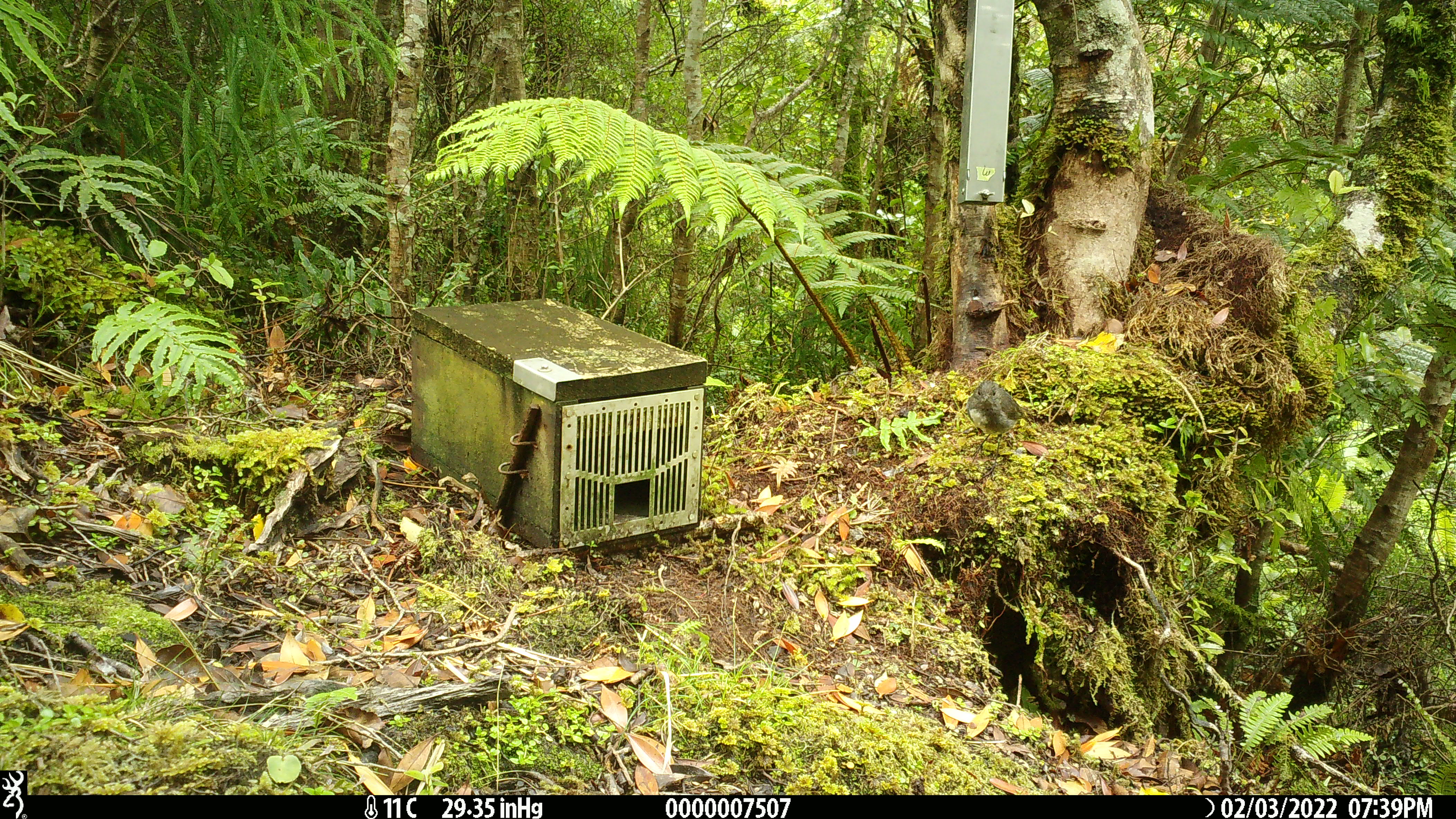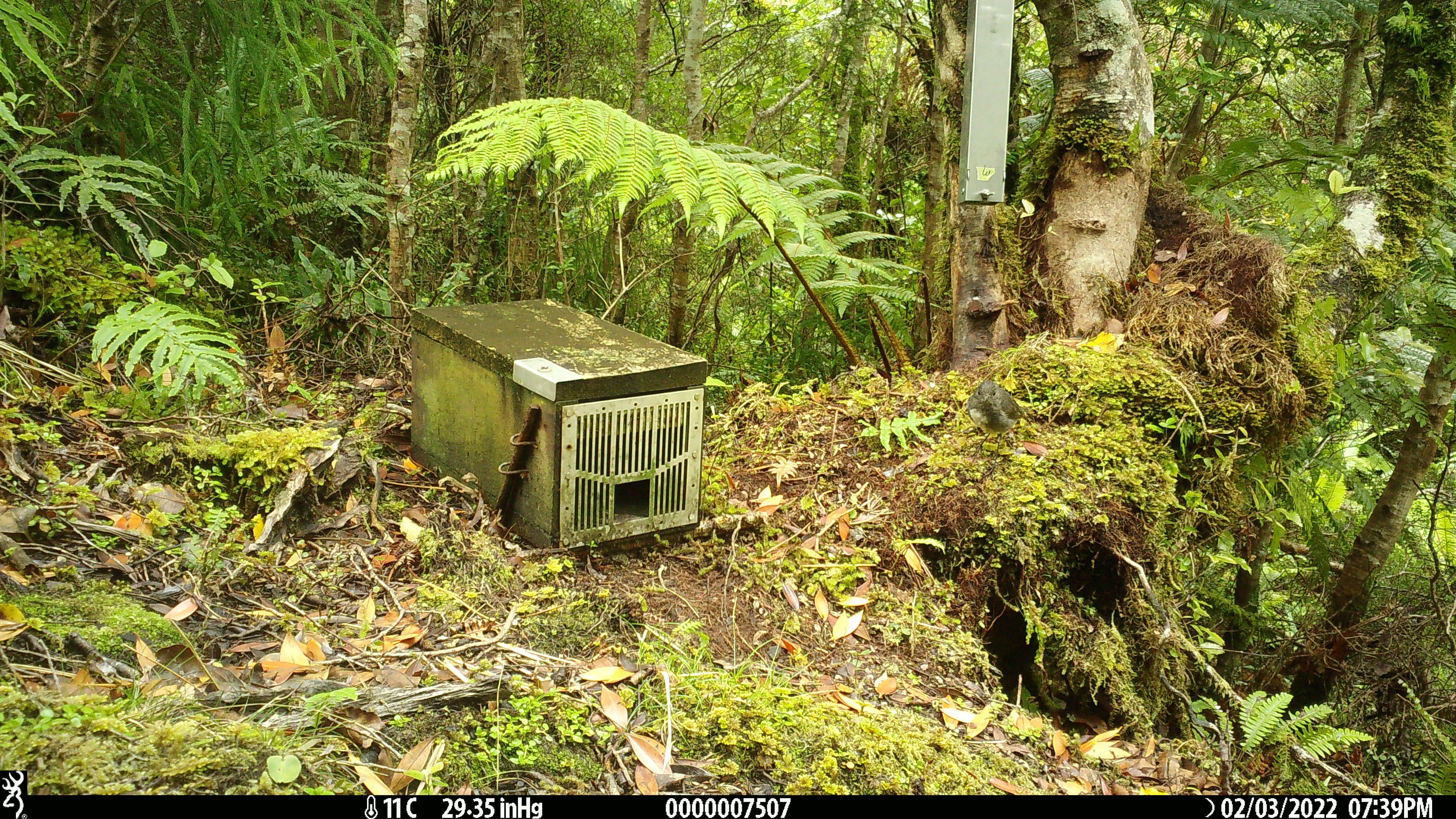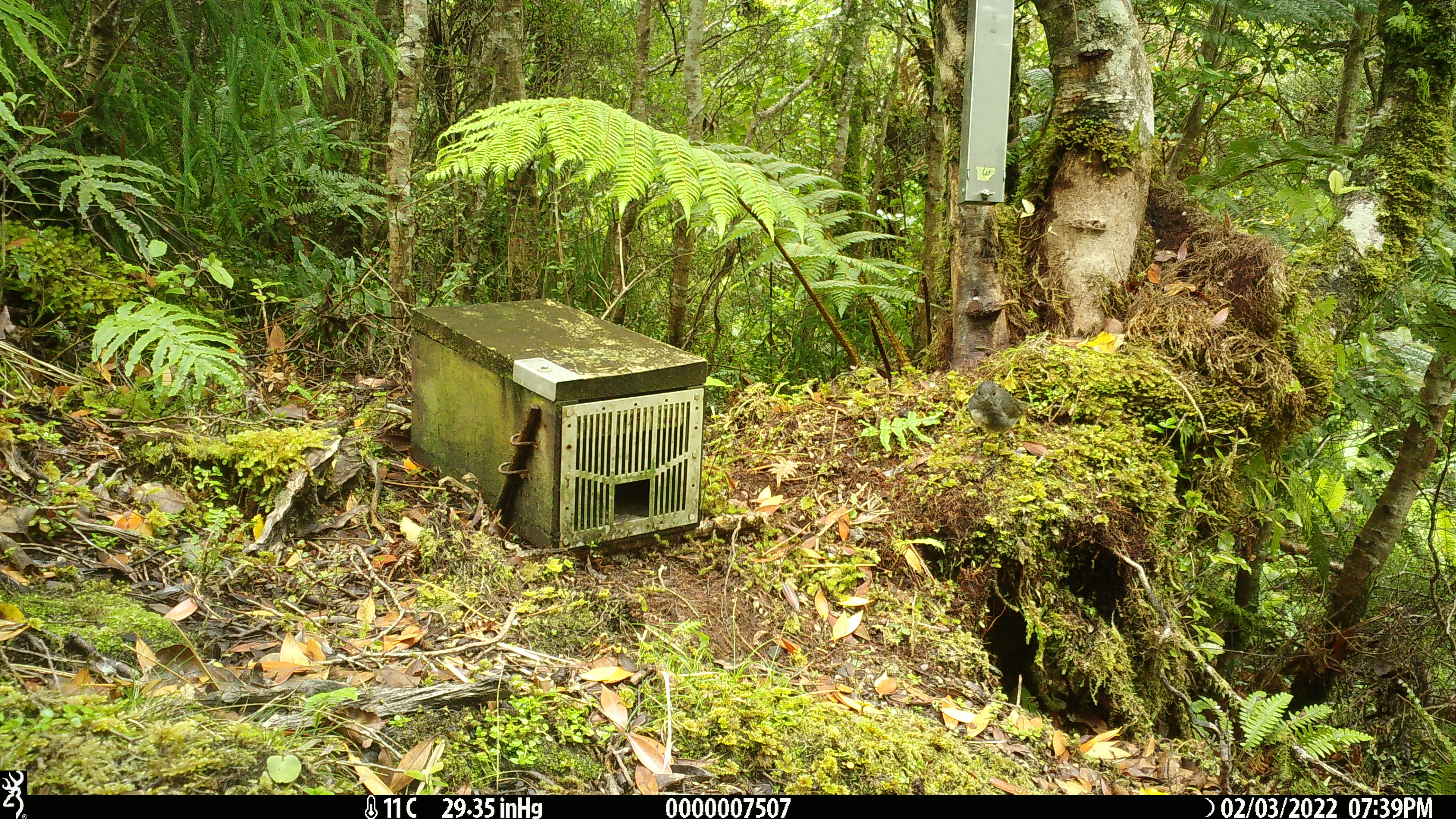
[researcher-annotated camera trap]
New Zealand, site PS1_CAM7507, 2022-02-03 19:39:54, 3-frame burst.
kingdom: Animalia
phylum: Chordata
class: Aves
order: Passeriformes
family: Petroicidae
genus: Petroica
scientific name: Petroica australis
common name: new zealand robin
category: robin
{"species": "robin (new zealand robin) (Petroica australis)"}